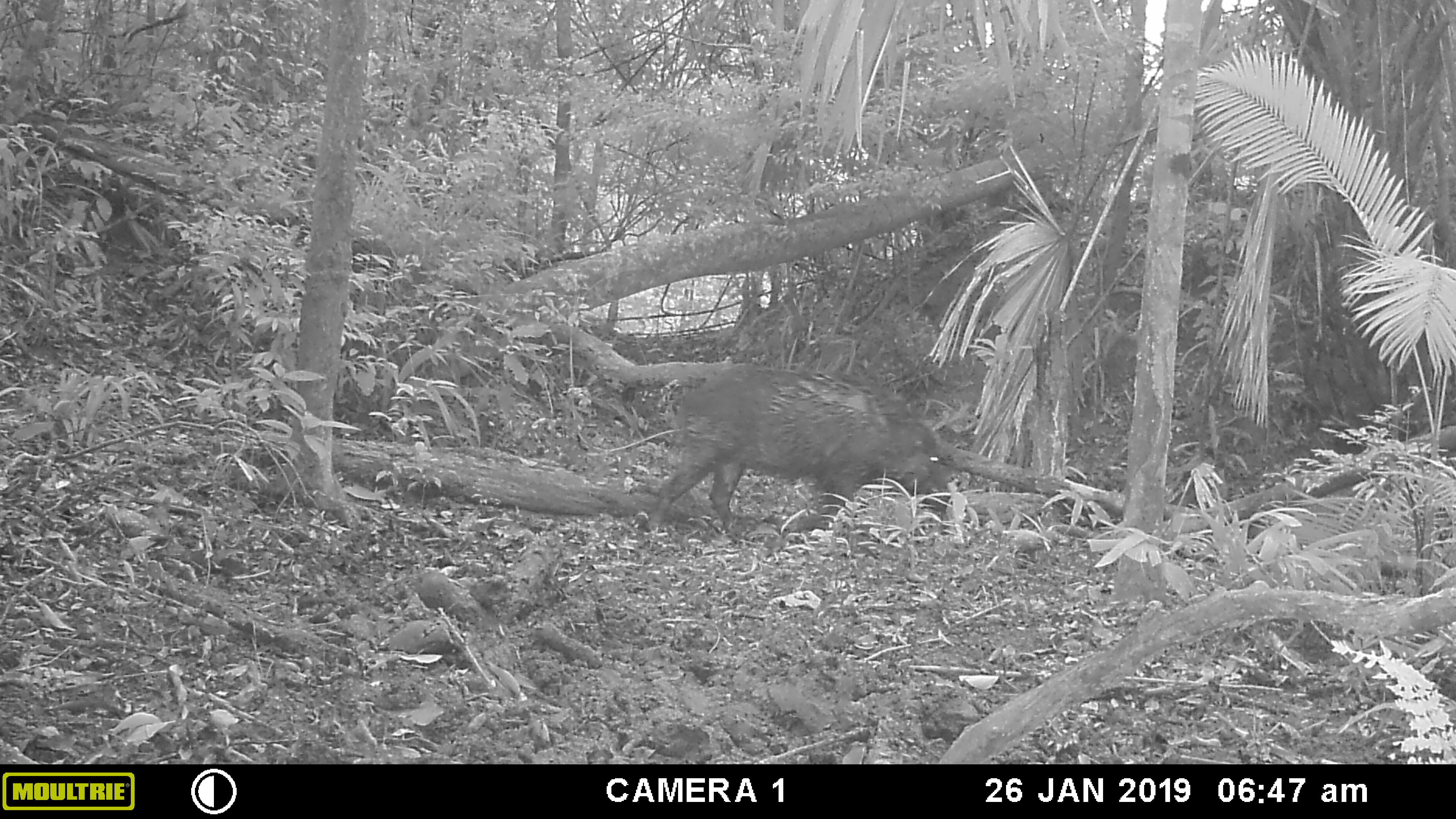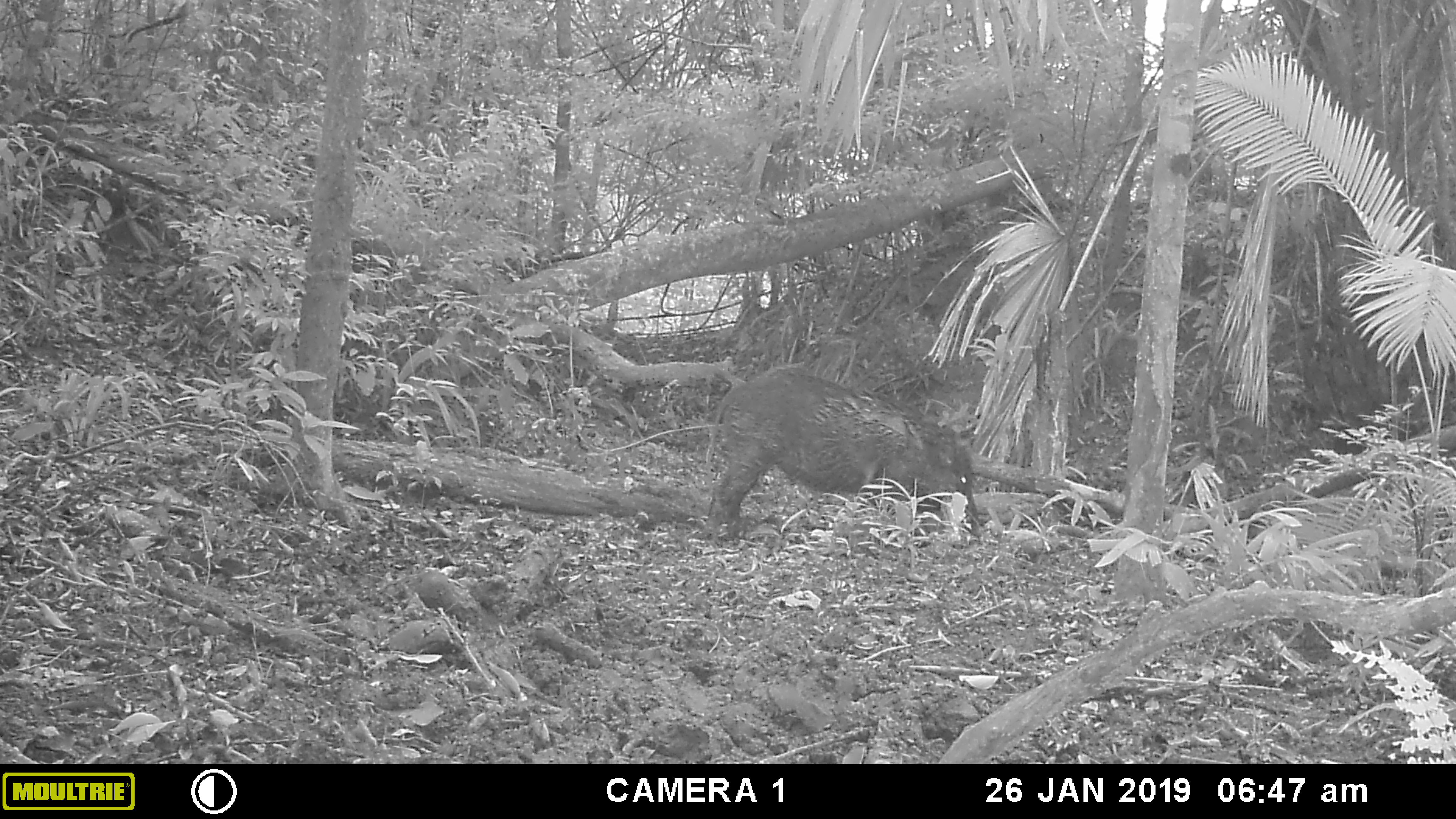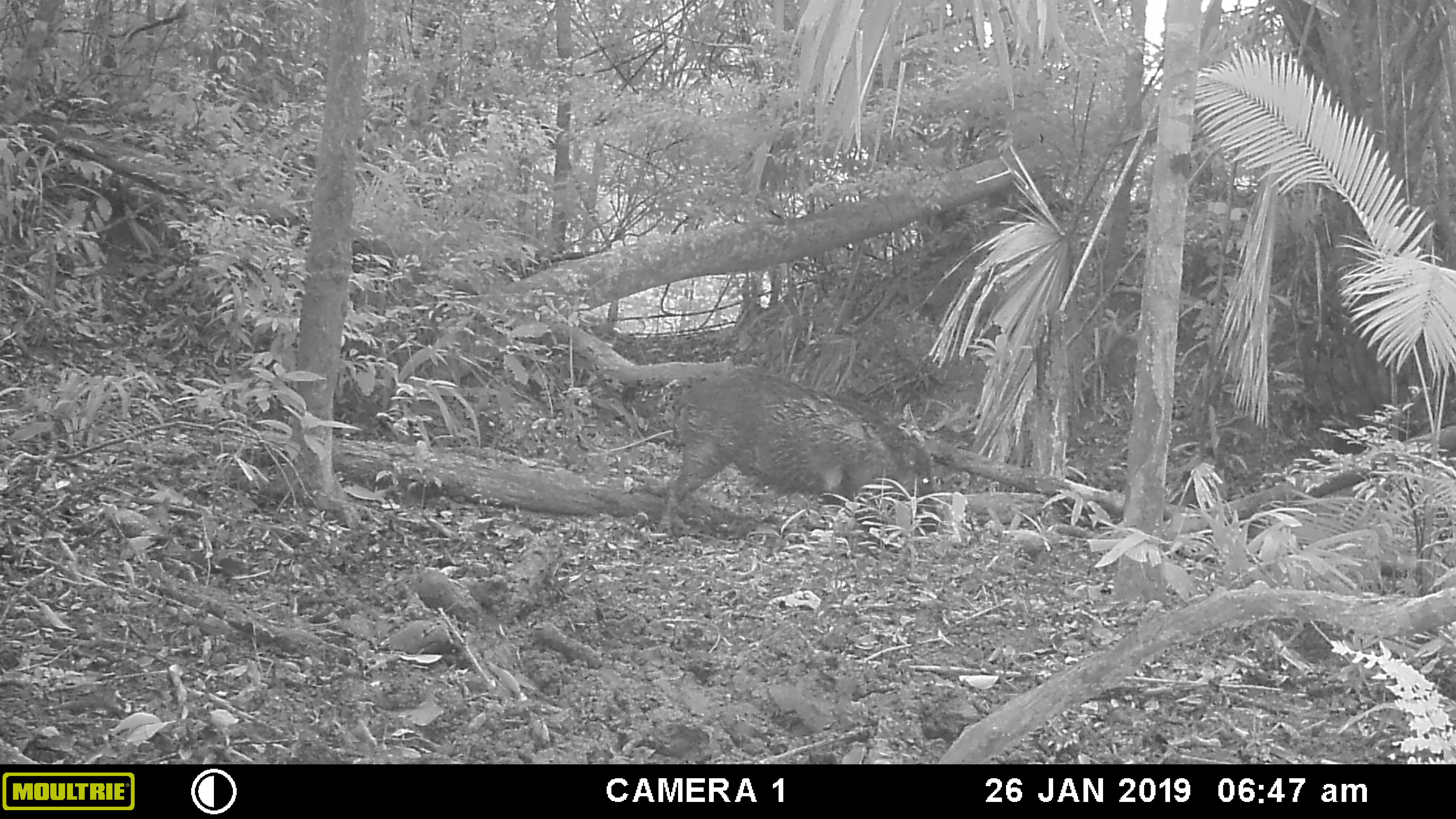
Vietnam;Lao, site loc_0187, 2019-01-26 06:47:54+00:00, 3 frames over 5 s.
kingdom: Animalia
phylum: Chordata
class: Mammalia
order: Artiodactyla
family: Suidae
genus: Sus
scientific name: Sus scrofa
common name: eurasian wild pig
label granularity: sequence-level